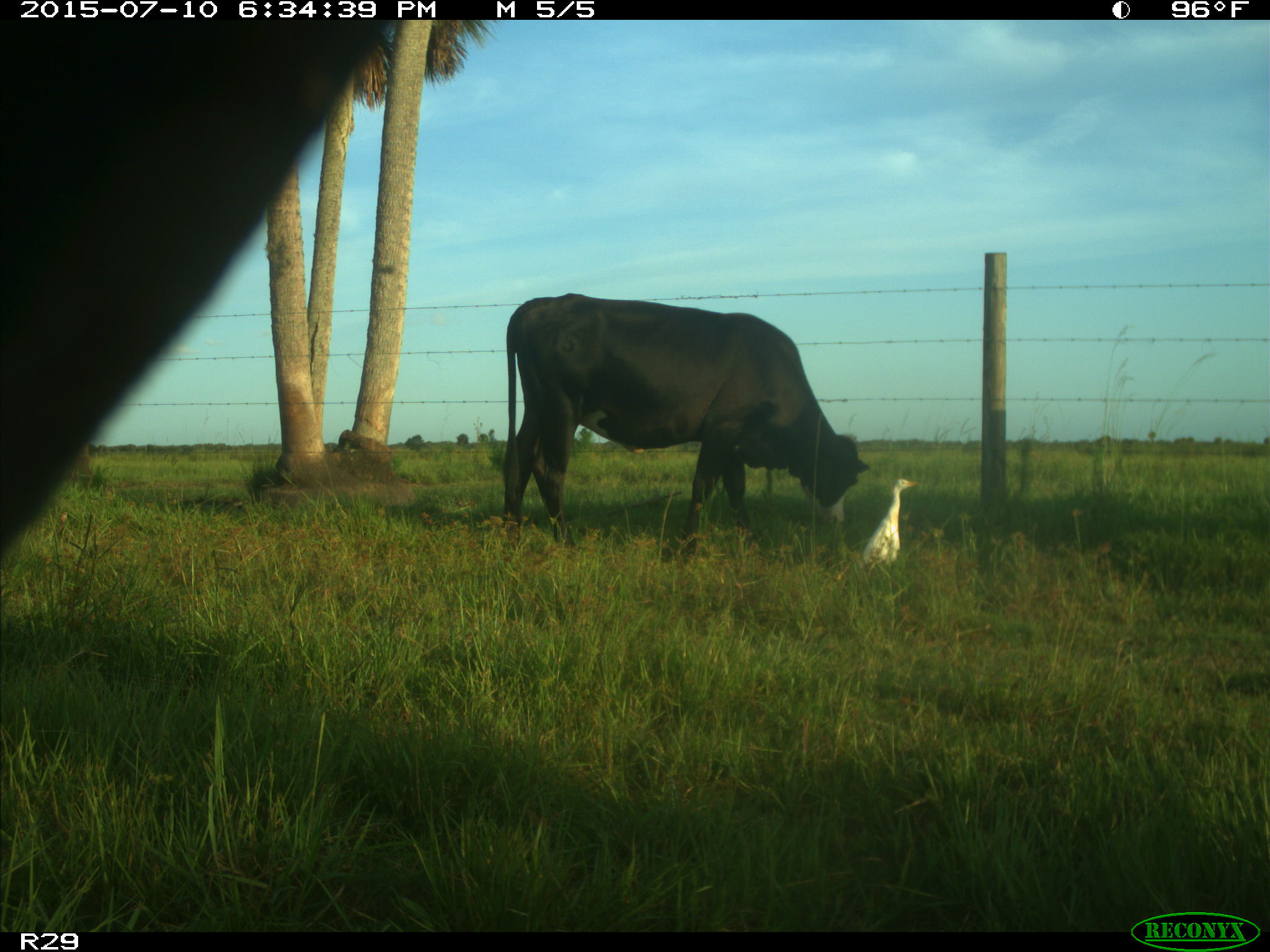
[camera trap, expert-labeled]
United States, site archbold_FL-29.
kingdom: Animalia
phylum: Chordata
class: Mammalia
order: Artiodactyla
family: Bovidae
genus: Bos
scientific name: Bos taurus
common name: domestic cow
Bos taurus (domestic cow).